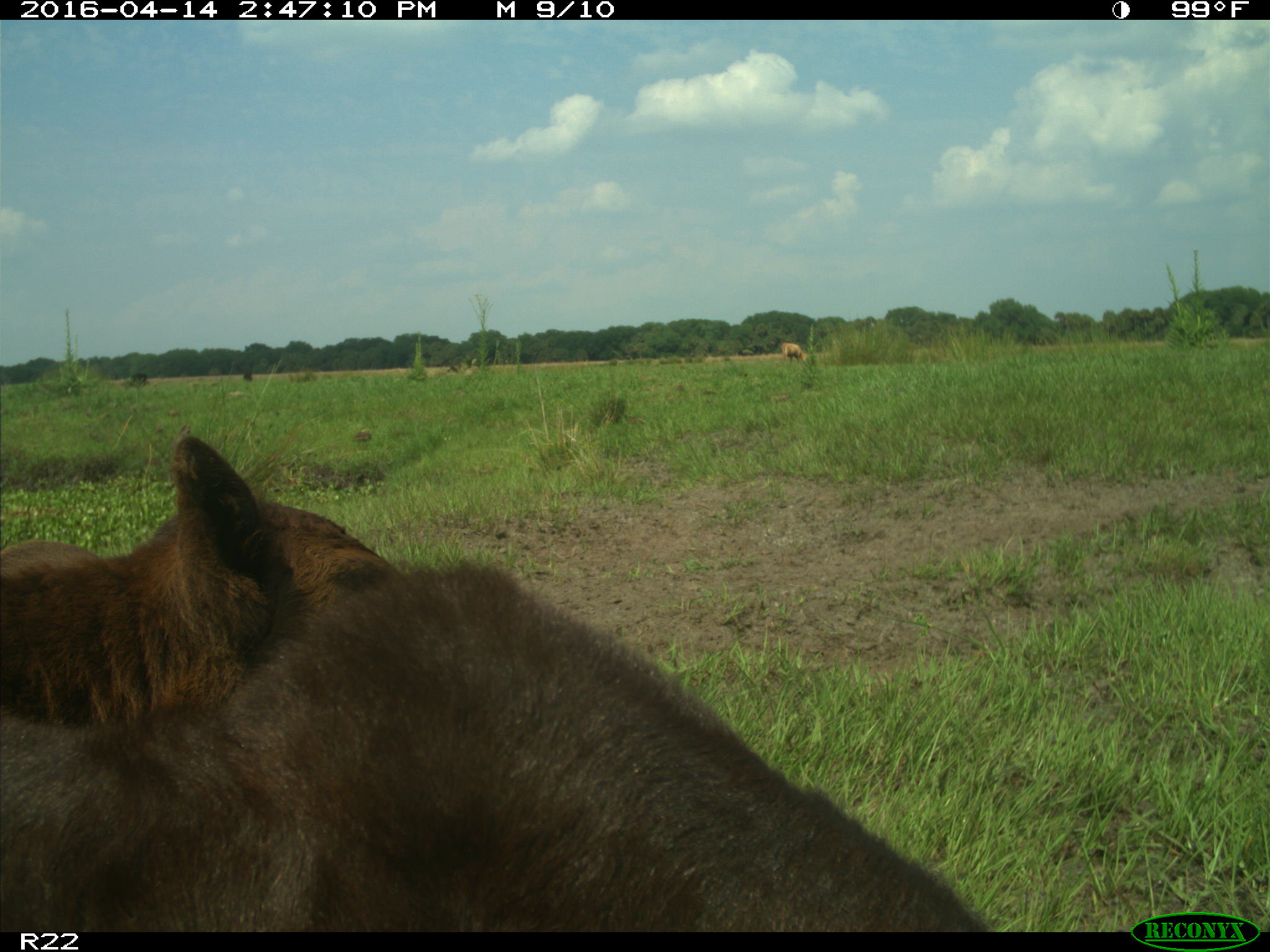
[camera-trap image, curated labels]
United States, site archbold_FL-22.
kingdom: Animalia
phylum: Chordata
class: Mammalia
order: Artiodactyla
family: Bovidae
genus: Bos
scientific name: Bos taurus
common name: domestic cow